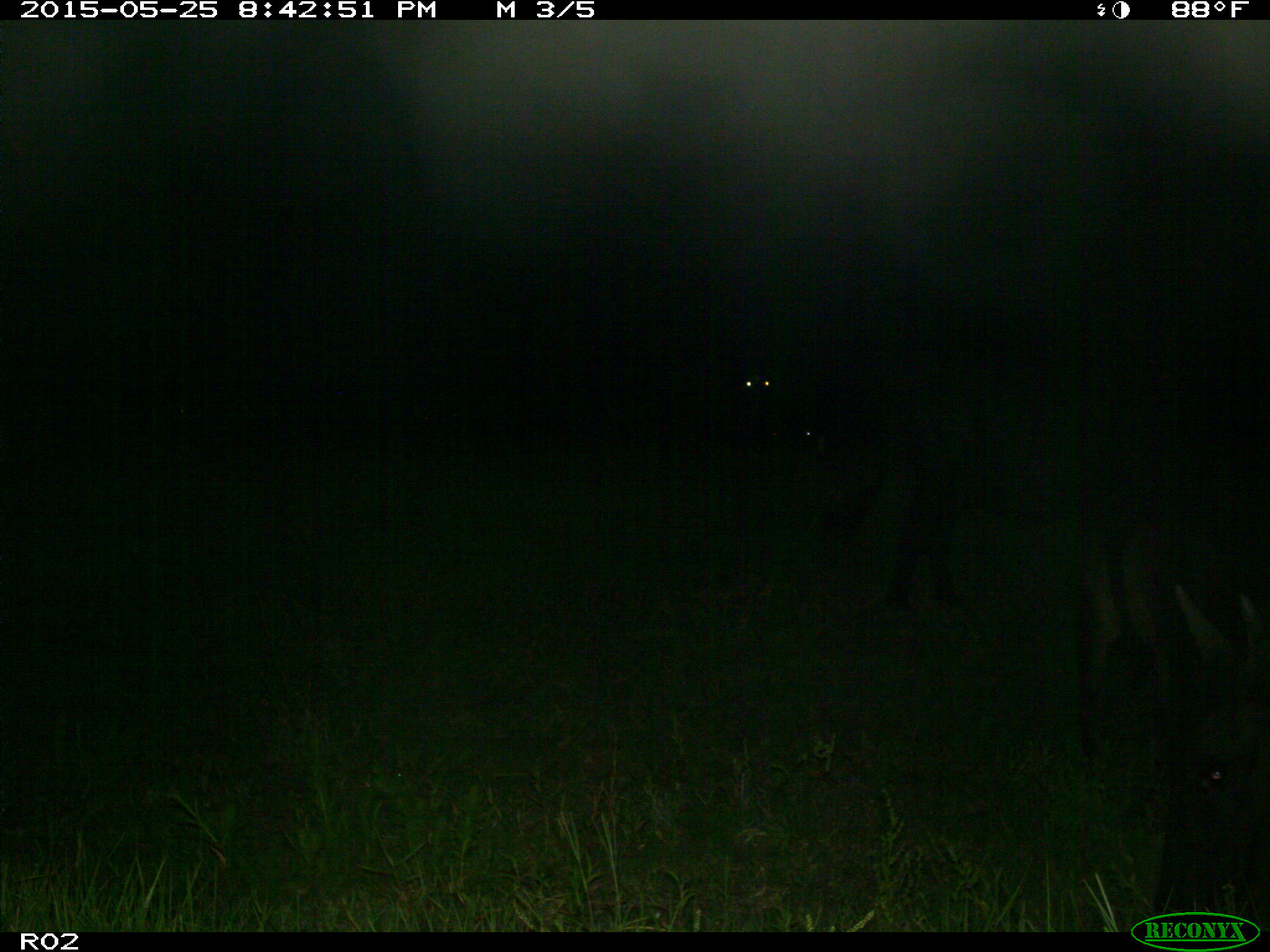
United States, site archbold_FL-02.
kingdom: Animalia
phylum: Chordata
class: Mammalia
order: Artiodactyla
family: Bovidae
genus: Bos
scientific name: Bos taurus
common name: domestic cow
Bos taurus (domestic cow).